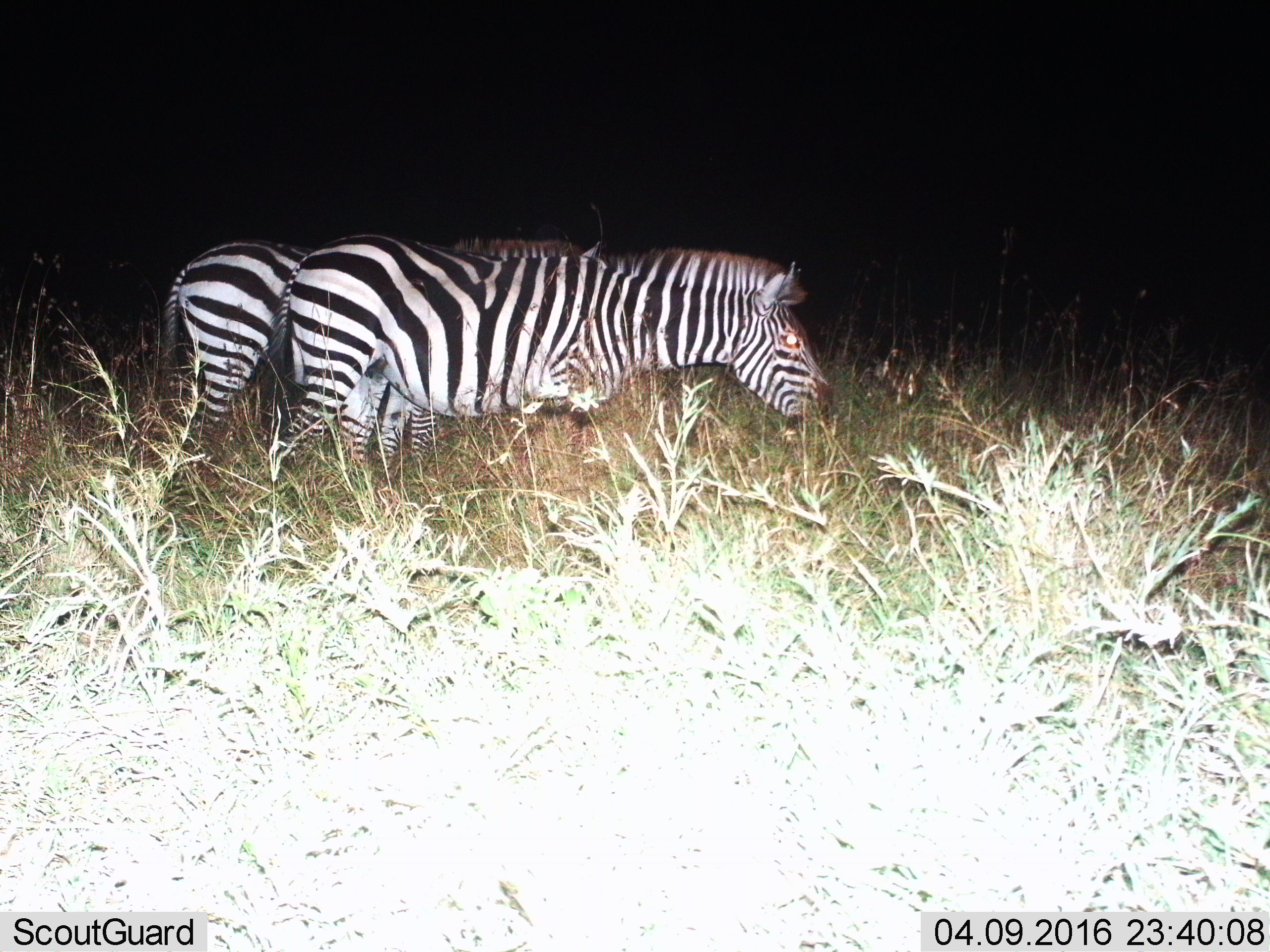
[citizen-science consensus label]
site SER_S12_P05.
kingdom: Animalia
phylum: Chordata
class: Mammalia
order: Perissodactyla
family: Equidae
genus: Equus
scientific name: Equus quagga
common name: plains zebra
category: zebraplains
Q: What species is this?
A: Zebraplains (plains zebra) (Equus quagga).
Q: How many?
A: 2.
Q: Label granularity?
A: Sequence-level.